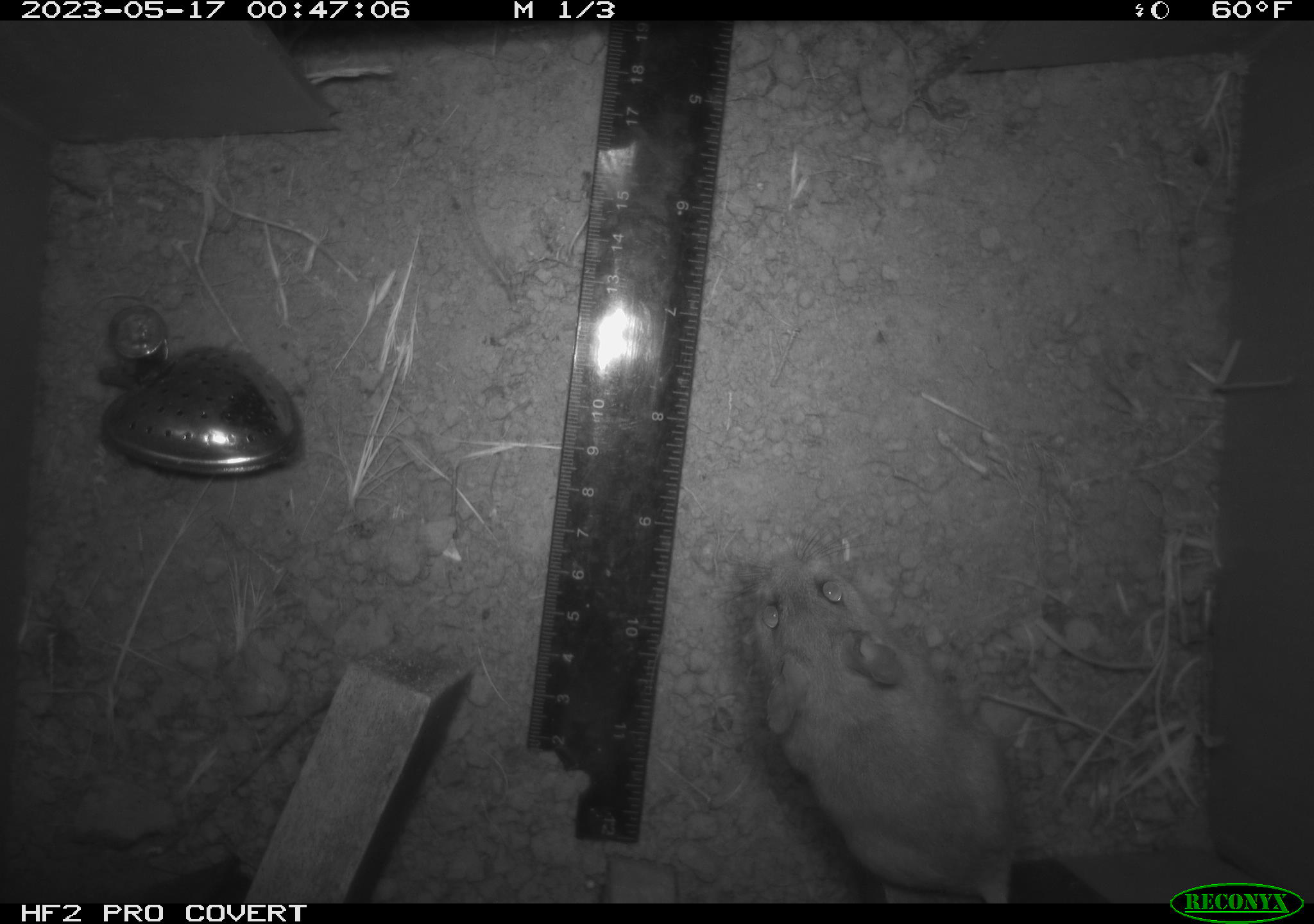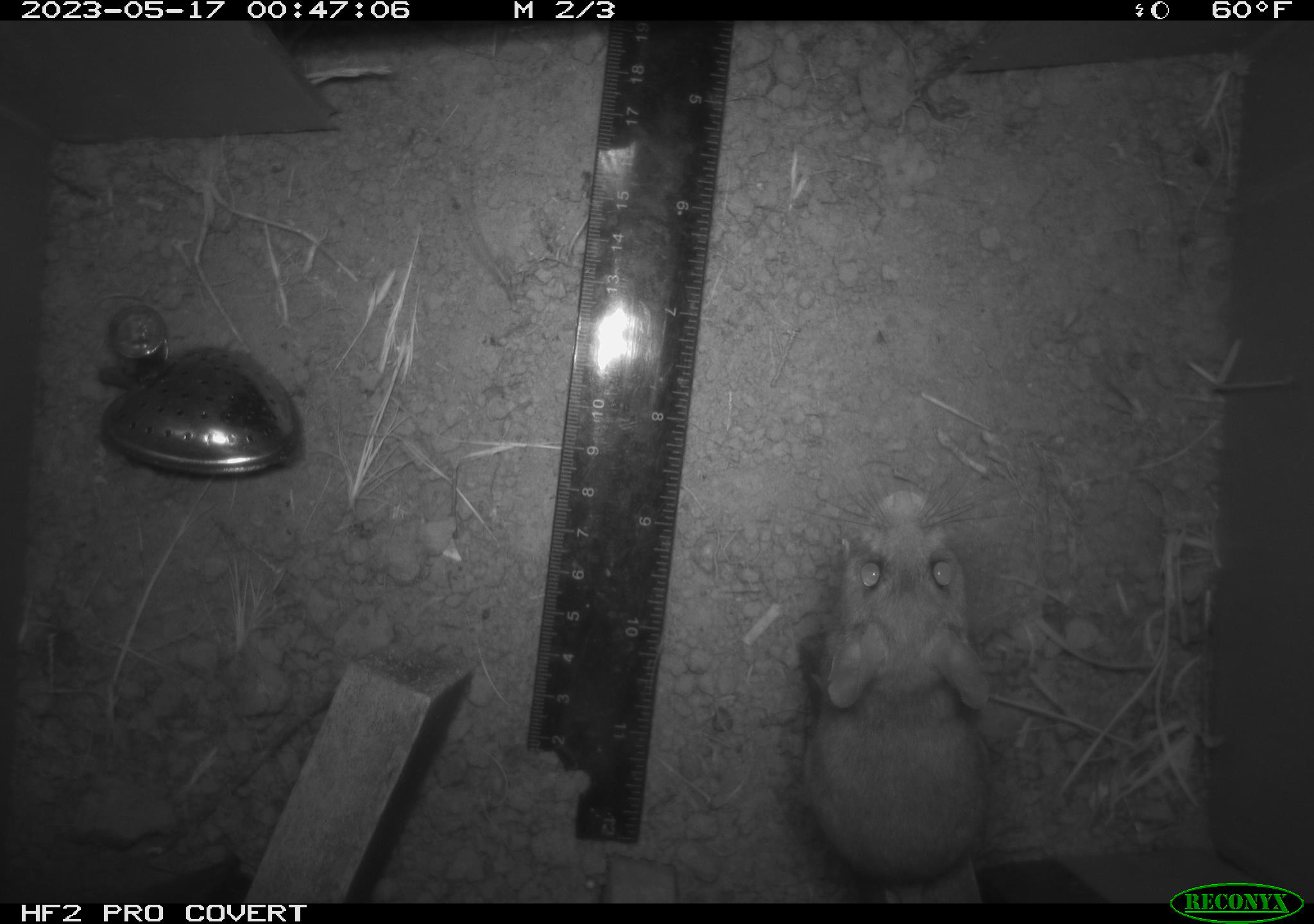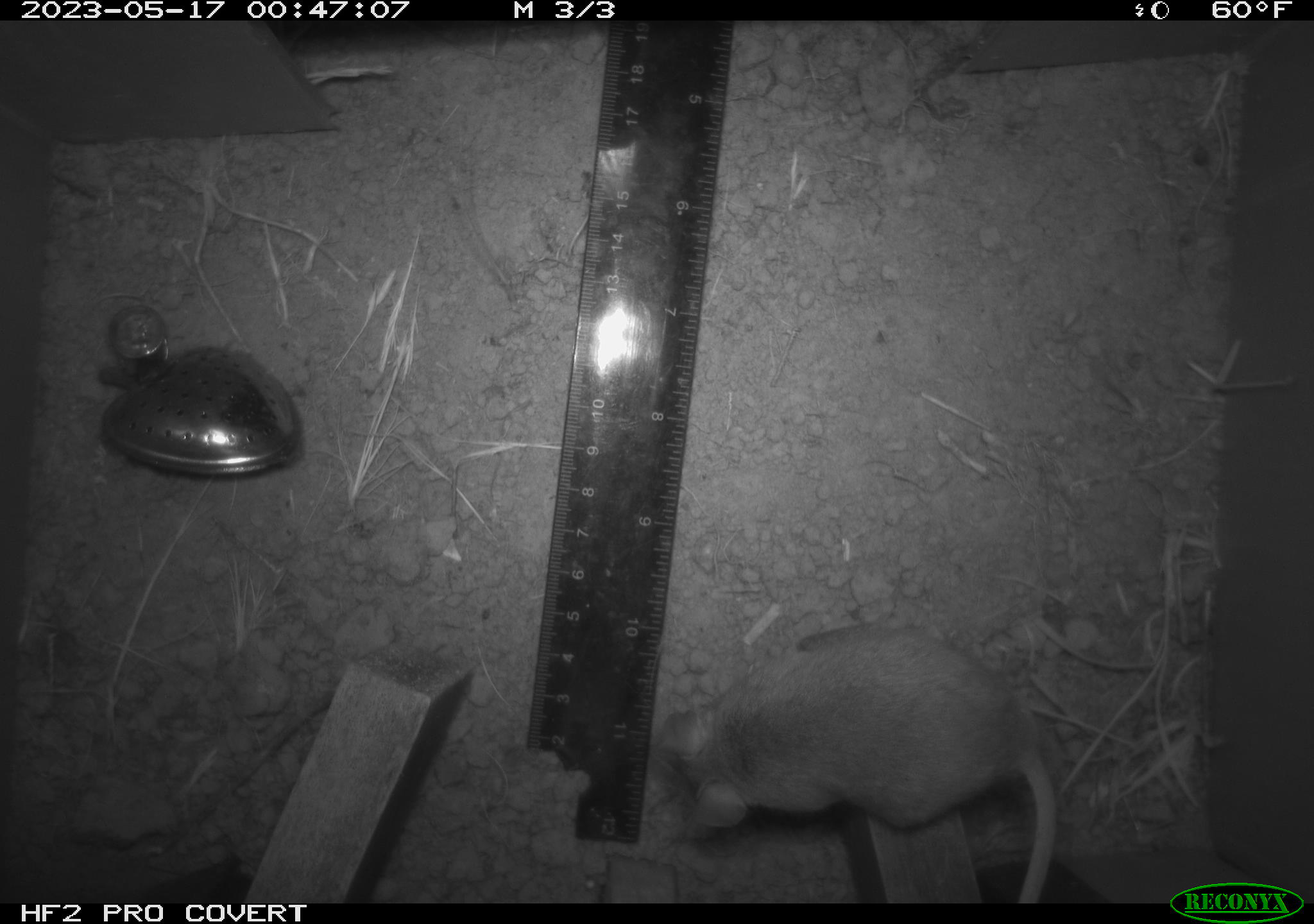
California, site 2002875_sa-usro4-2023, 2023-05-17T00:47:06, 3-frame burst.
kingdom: Animalia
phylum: Chordata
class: Mammalia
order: Rodentia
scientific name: Rodentia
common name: mouse species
Mouse species (Rodentia).